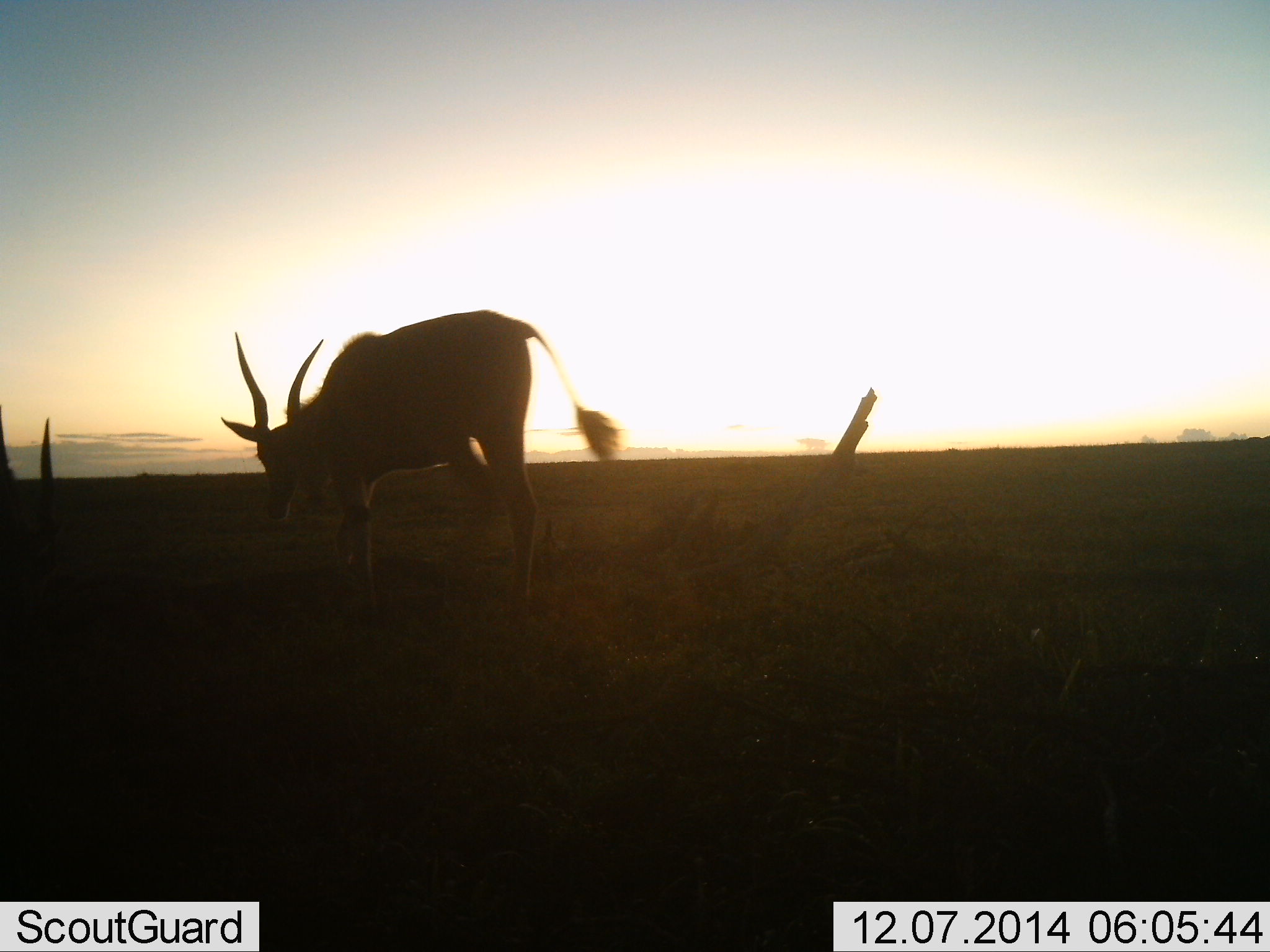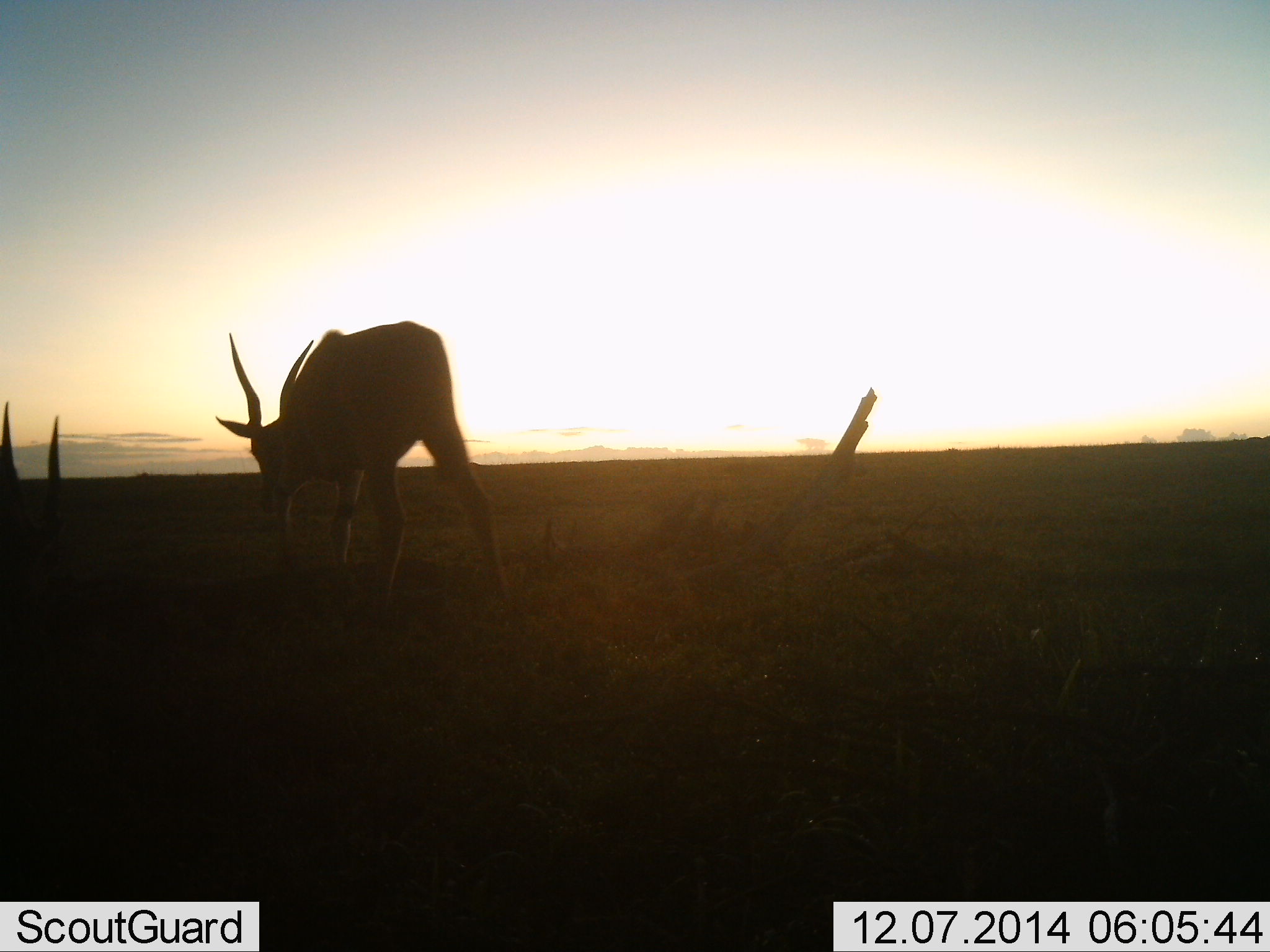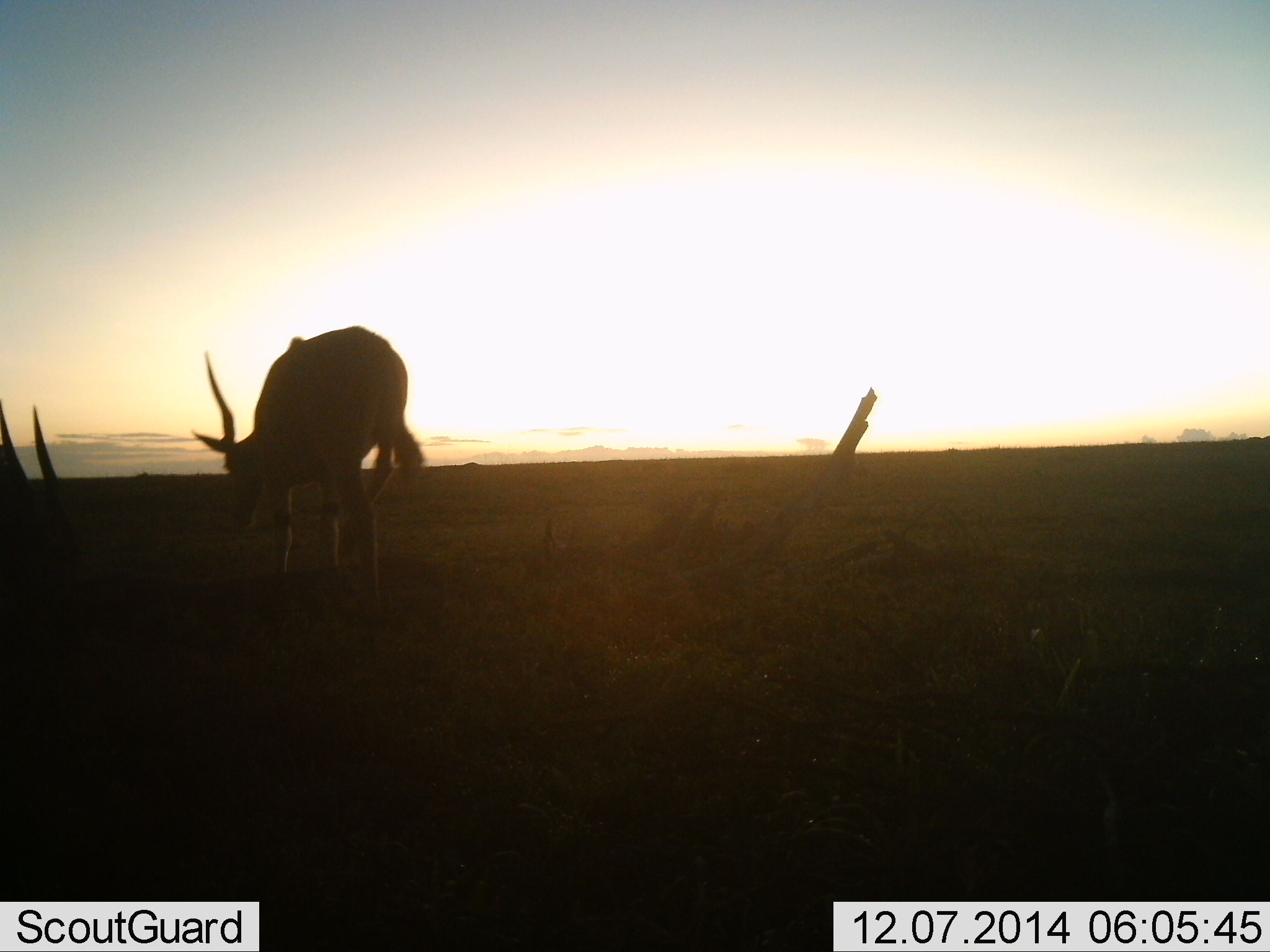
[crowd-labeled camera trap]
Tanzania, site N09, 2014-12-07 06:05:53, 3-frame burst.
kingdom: Animalia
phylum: Chordata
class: Mammalia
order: Artiodactyla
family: Bovidae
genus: Tragelaphus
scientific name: Tragelaphus oryx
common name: eland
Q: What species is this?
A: Eland (Tragelaphus oryx).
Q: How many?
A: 2.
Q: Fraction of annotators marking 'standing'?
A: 43%.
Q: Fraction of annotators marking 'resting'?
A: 29%.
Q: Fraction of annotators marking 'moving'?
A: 71%.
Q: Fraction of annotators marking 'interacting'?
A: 0%.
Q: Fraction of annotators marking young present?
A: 0%.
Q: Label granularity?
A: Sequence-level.